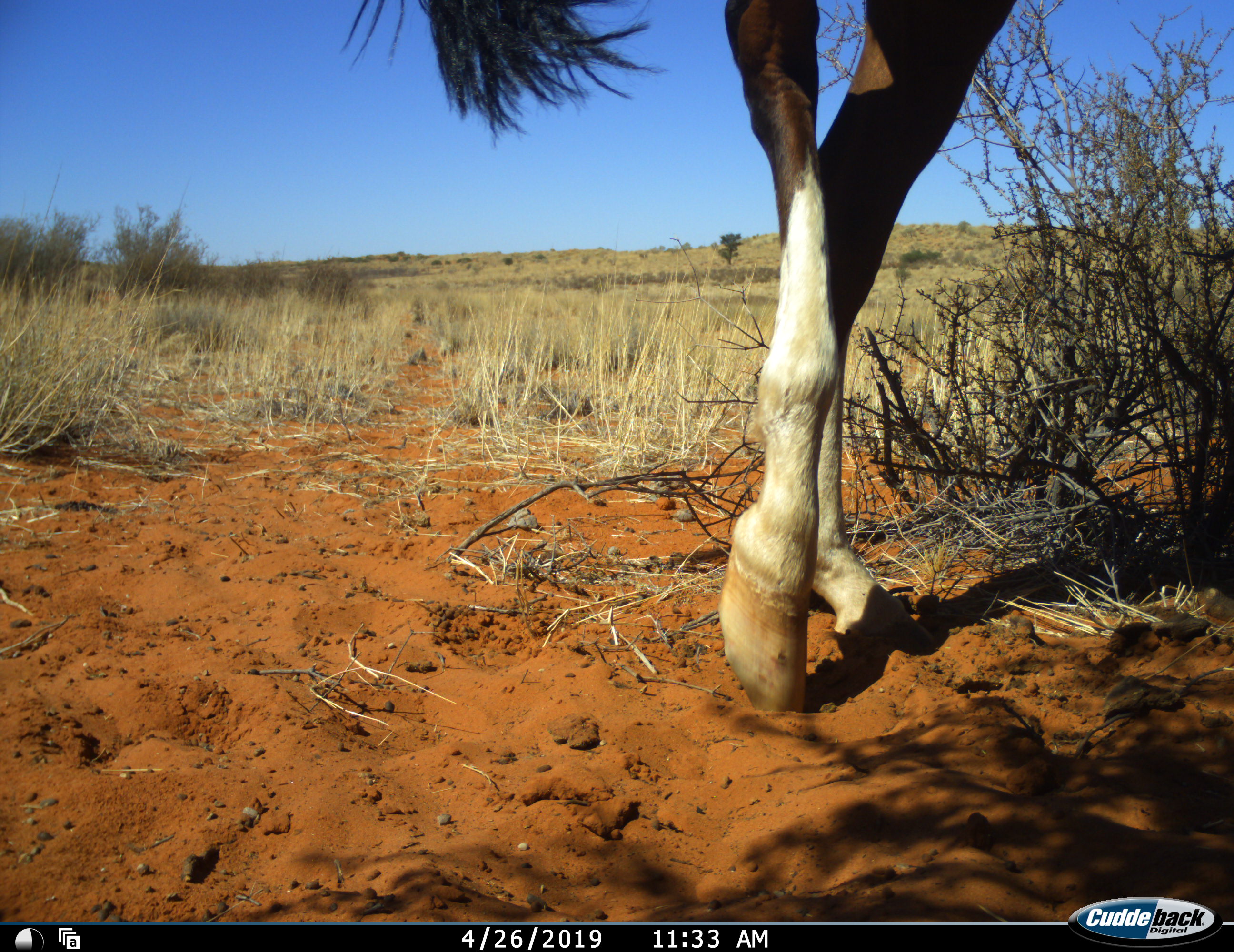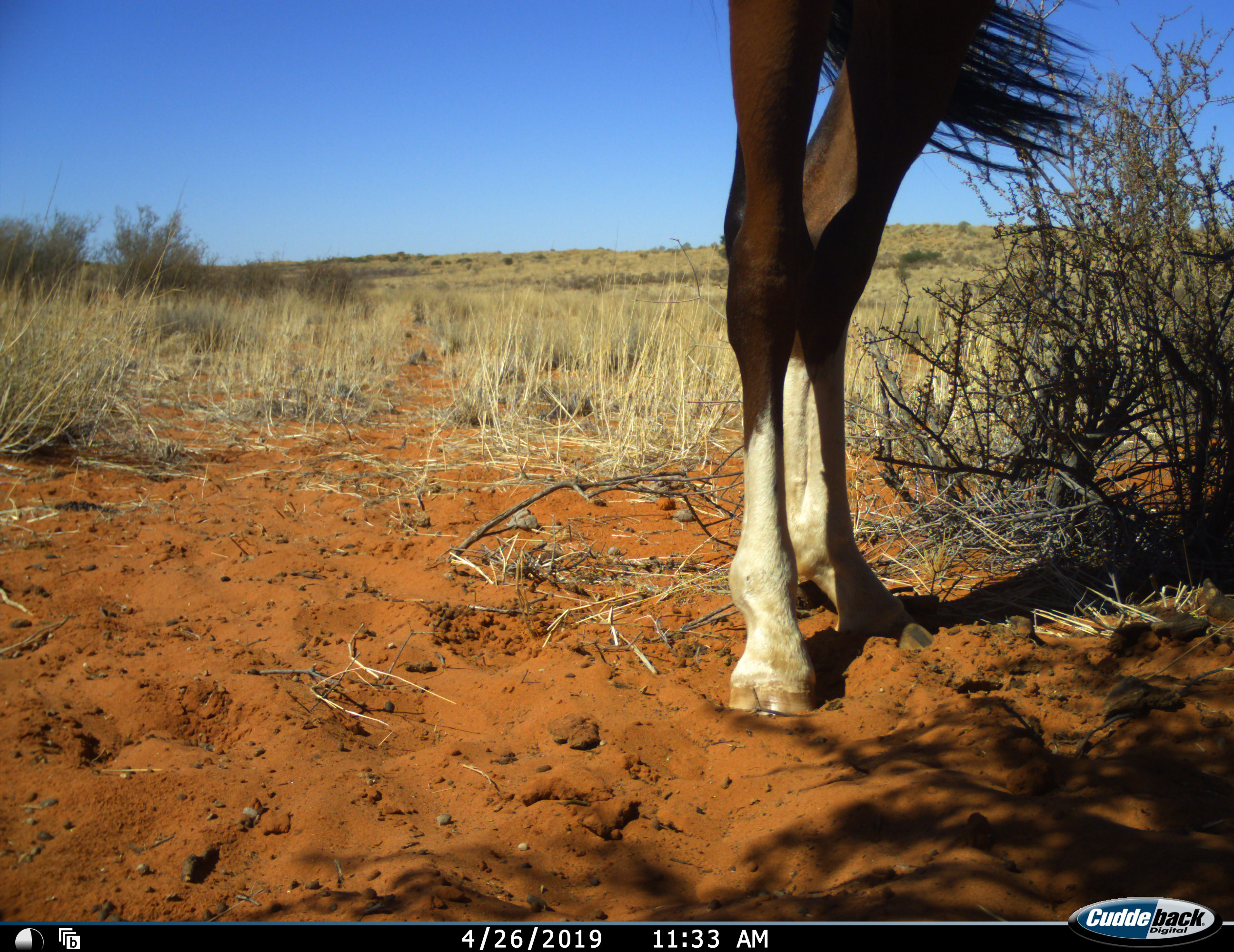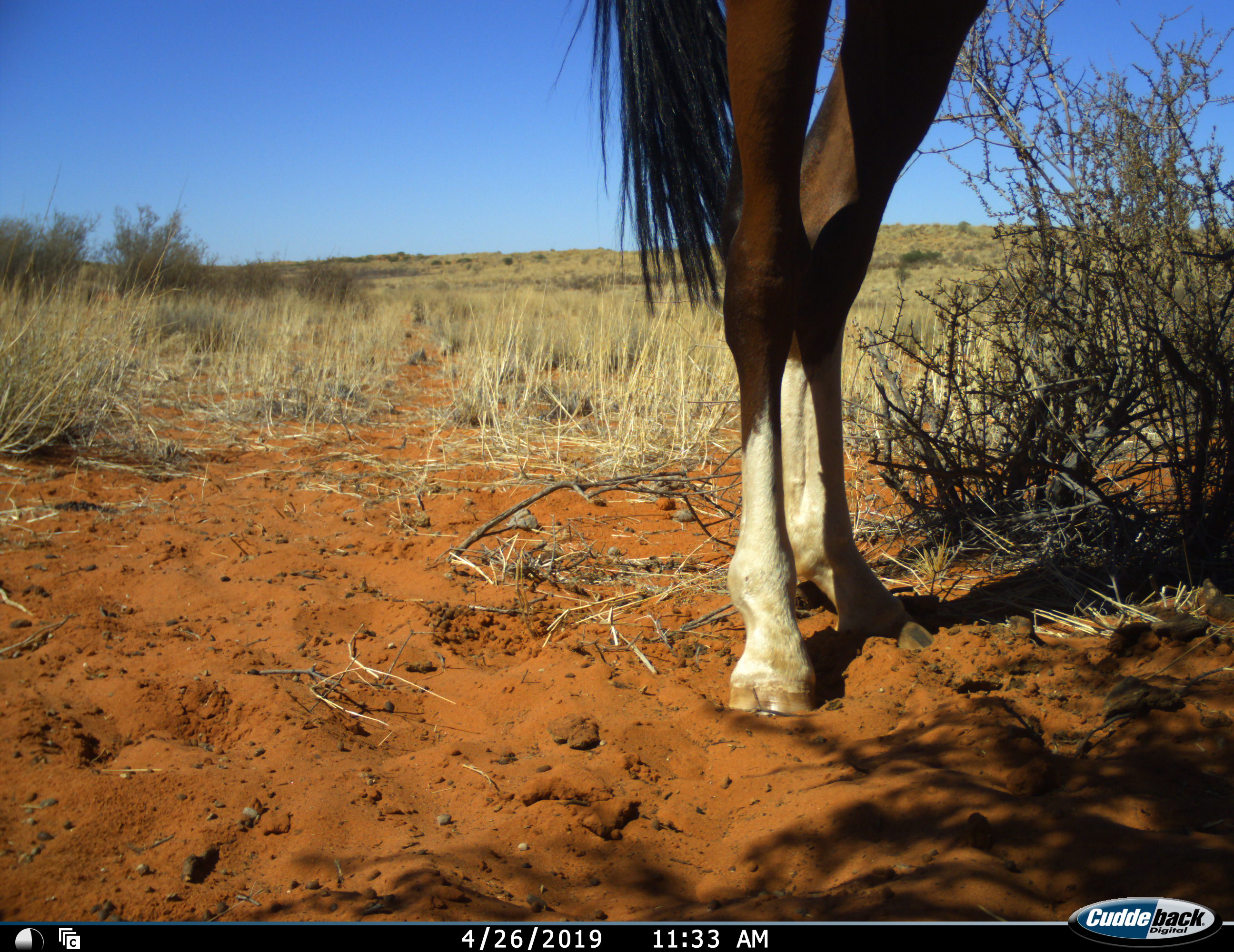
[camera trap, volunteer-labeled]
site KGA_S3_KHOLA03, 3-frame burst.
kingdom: Animalia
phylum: Chordata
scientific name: Vertebrata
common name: domestic animal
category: domesticanimal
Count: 1.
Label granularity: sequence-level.